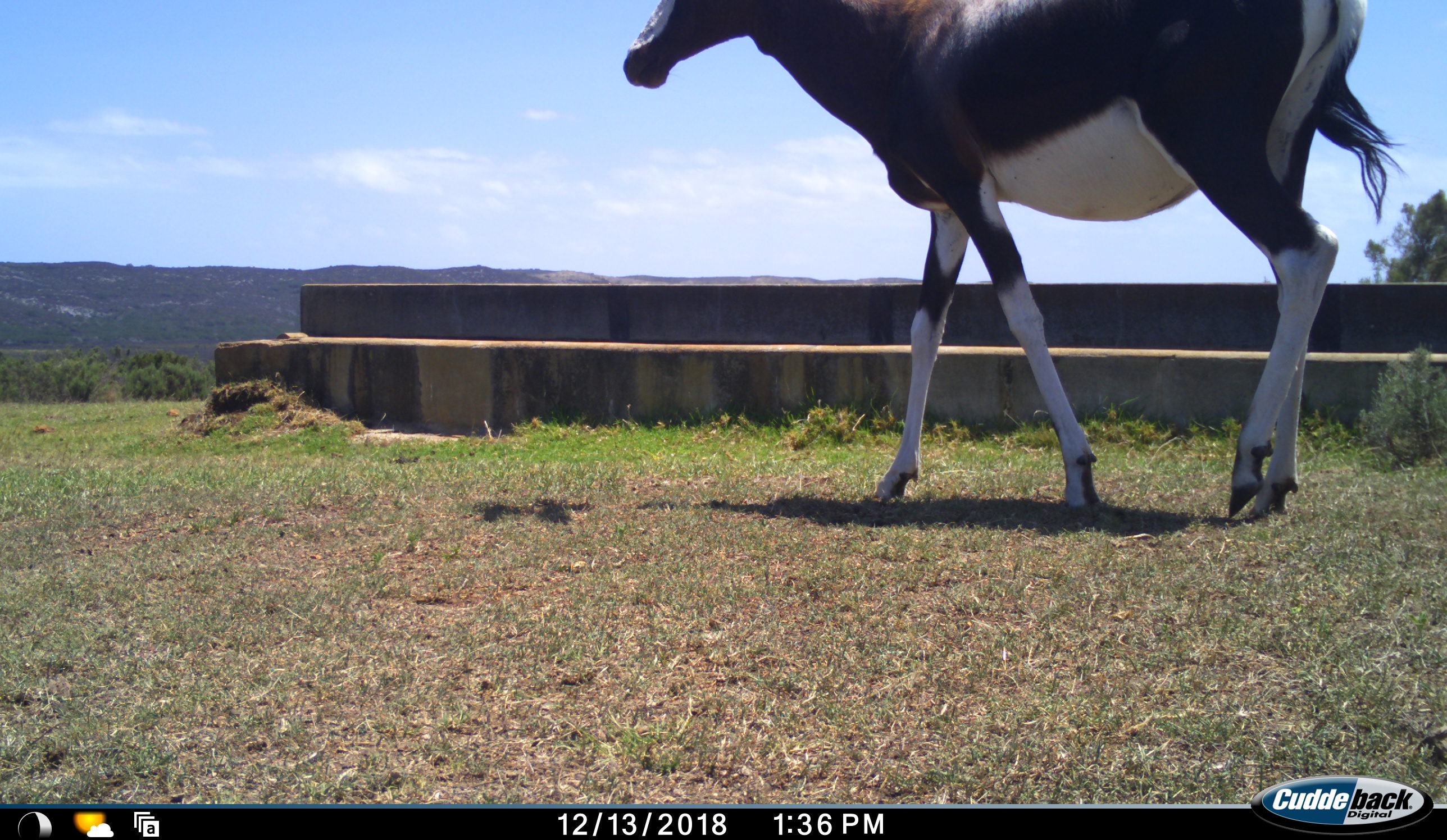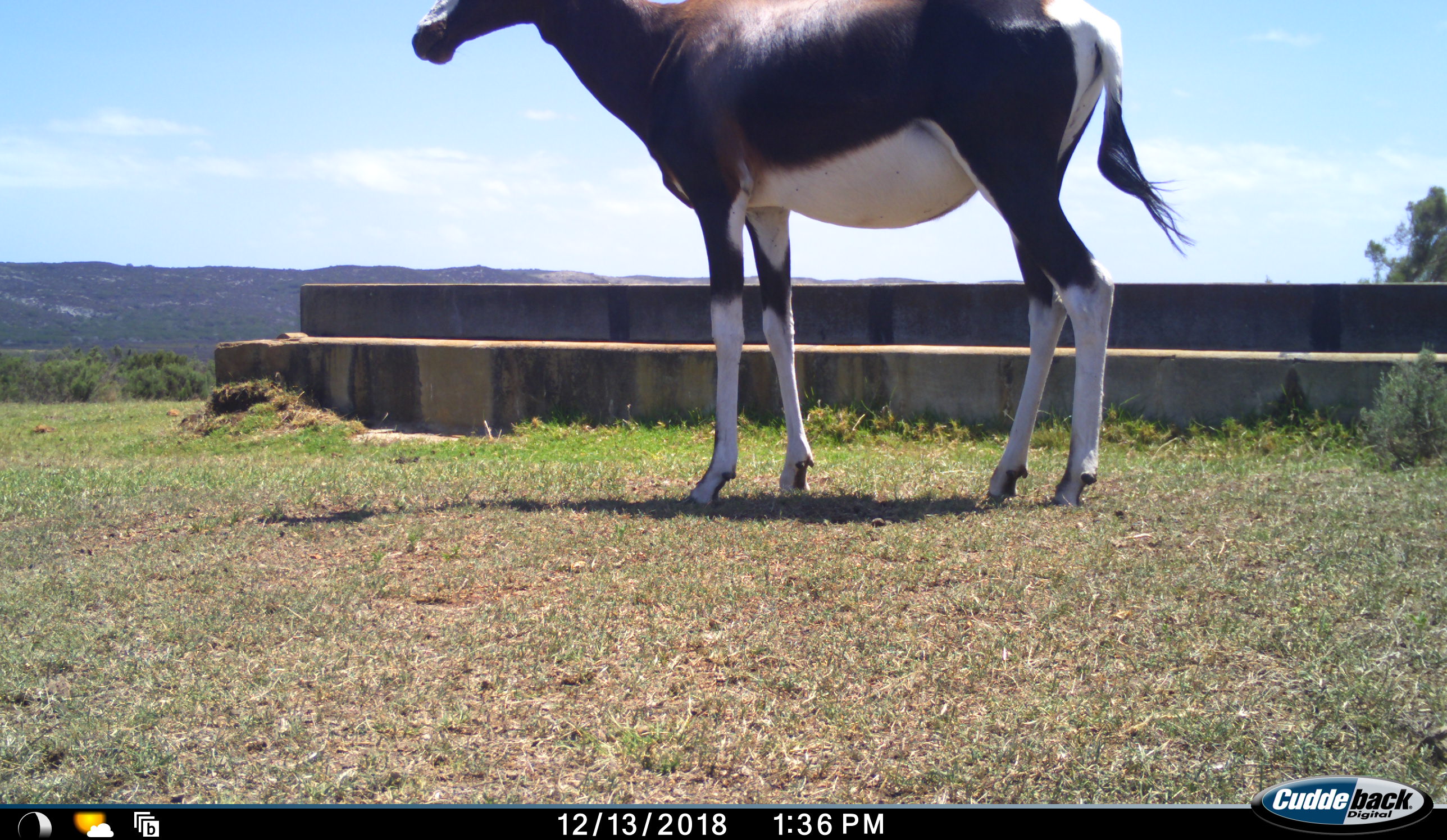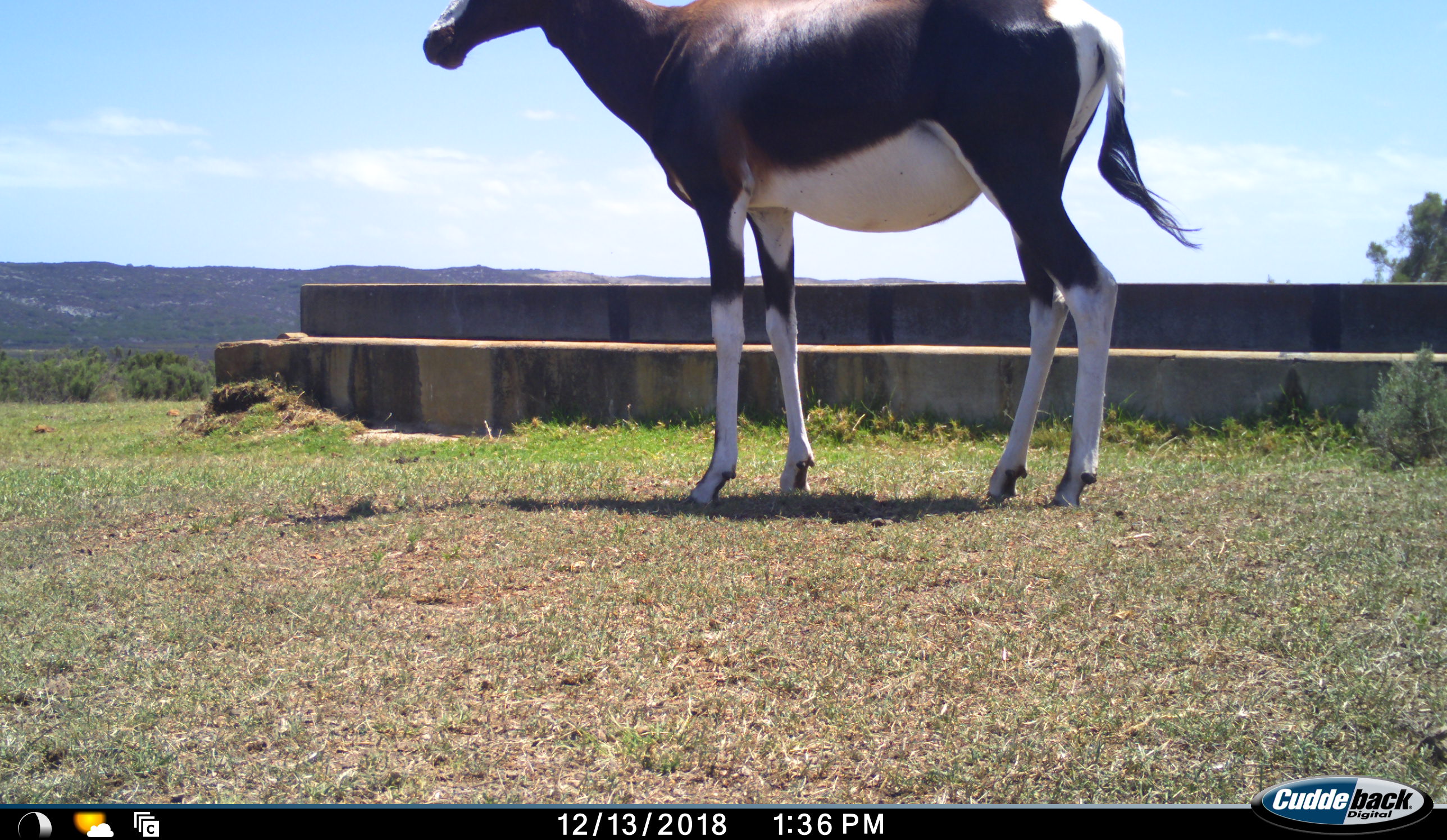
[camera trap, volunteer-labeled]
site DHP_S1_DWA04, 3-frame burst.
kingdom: Animalia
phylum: Chordata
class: Mammalia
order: Artiodactyla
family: Bovidae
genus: Damaliscus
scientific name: Damaliscus pygargus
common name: bontebok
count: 1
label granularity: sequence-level